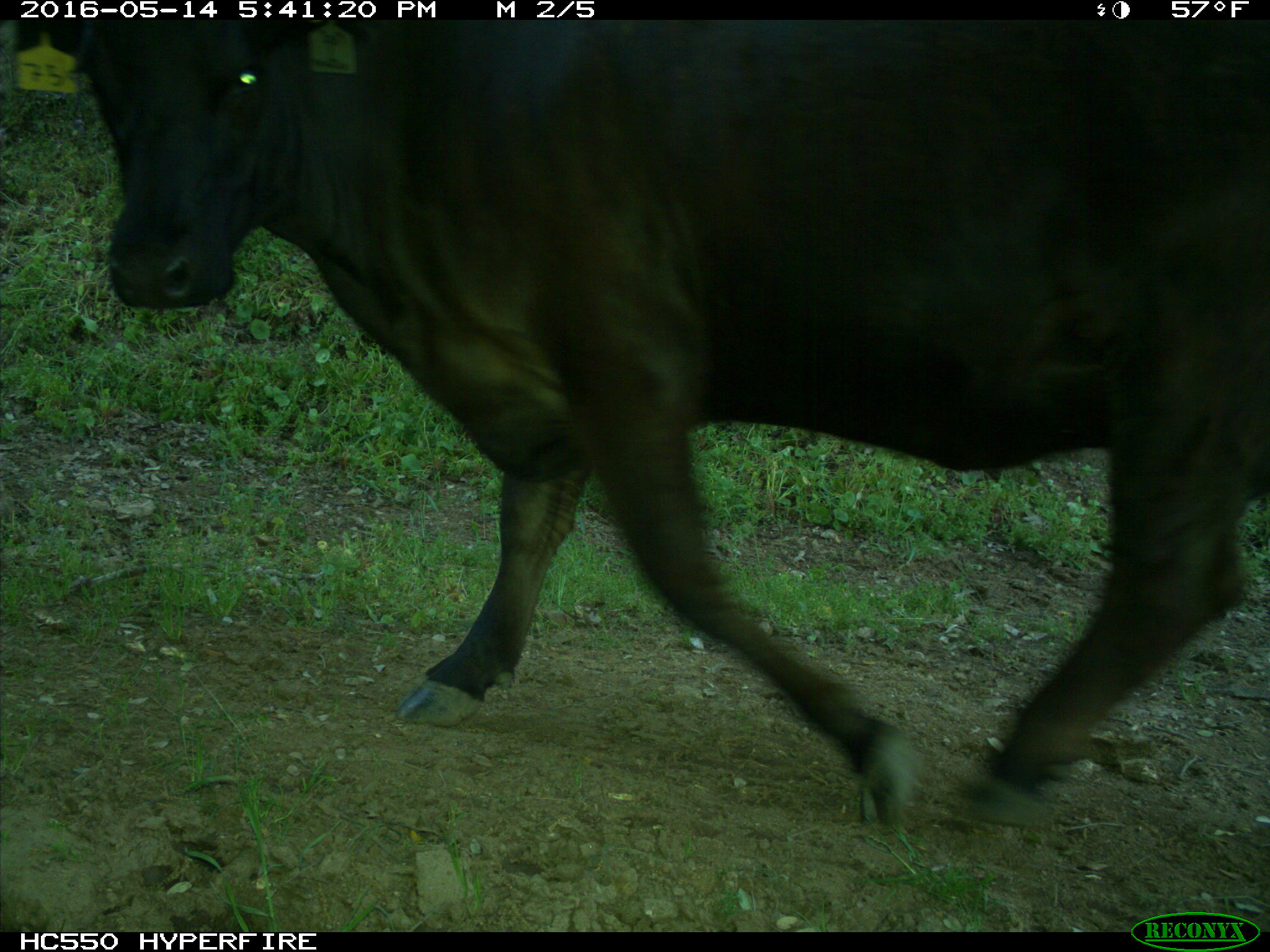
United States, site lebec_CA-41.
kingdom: Animalia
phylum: Chordata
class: Mammalia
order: Artiodactyla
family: Bovidae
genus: Bos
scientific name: Bos taurus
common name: domestic cow